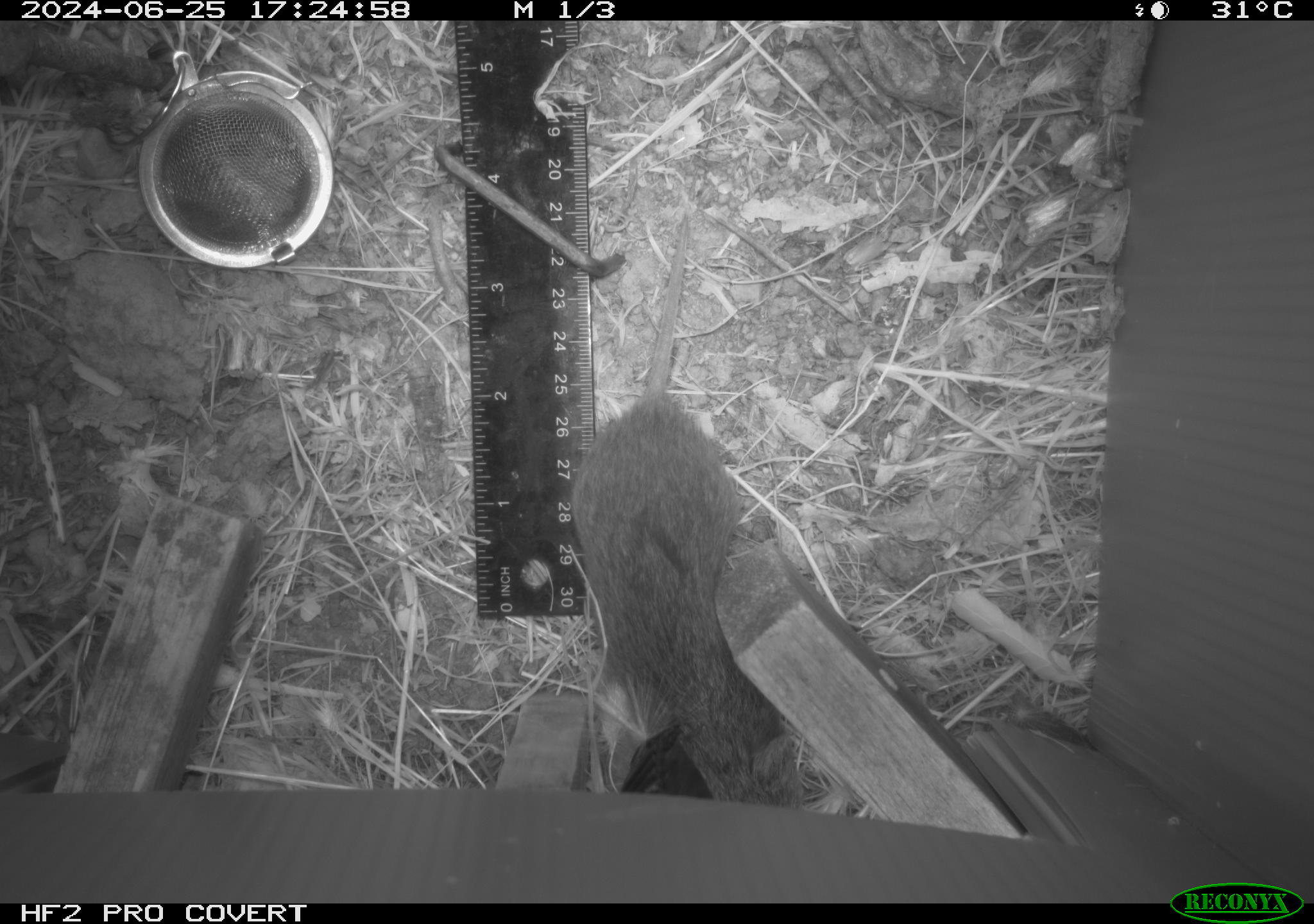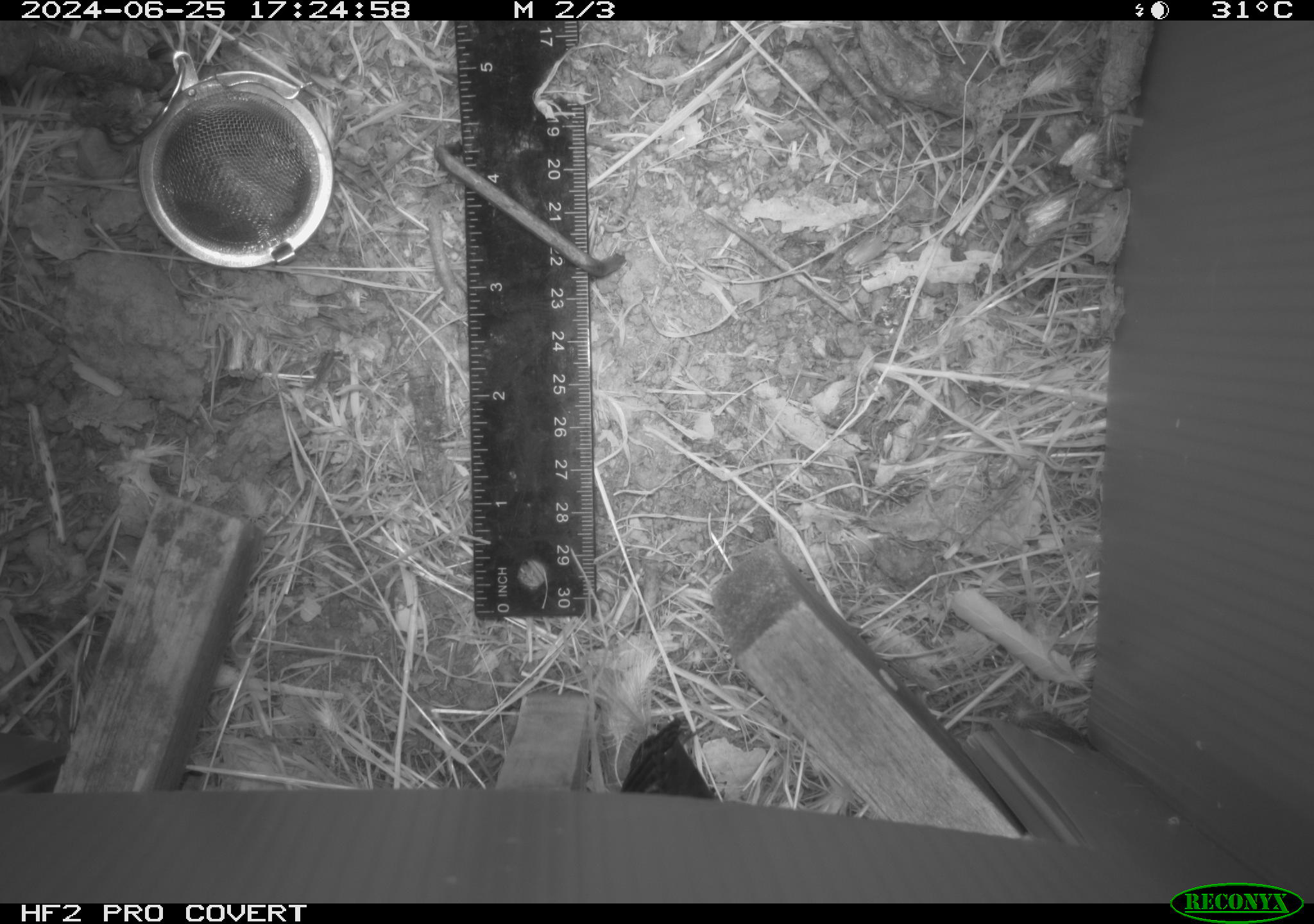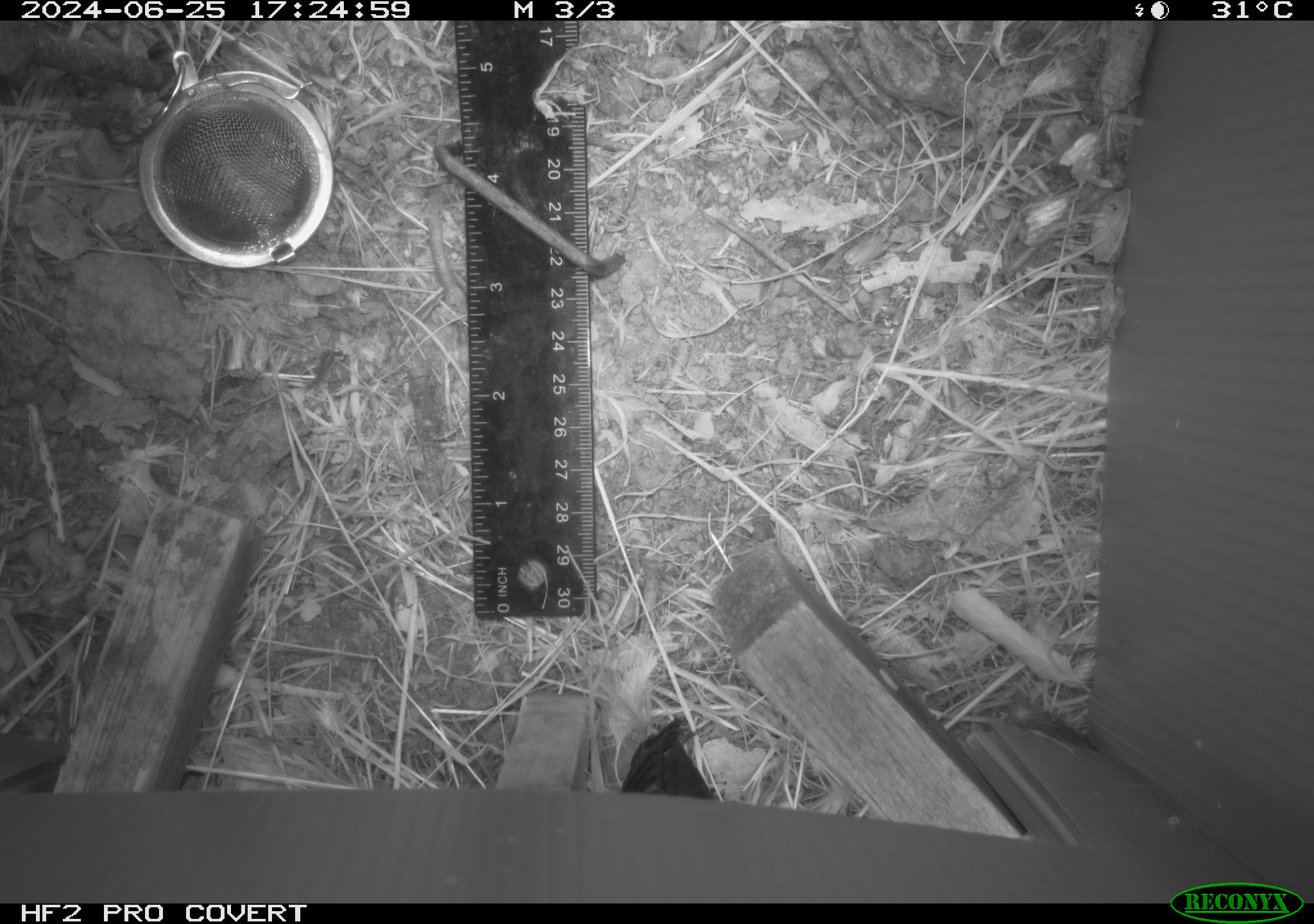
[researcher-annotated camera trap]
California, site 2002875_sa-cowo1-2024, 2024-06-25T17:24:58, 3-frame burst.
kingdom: Animalia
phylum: Chordata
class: Mammalia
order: Rodentia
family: Cricetidae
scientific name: Arvicolinae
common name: voles, lemmings, and muskrats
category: arvicolinae subfamily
Arvicolinae subfamily (voles, lemmings, and muskrats) (Arvicolinae).